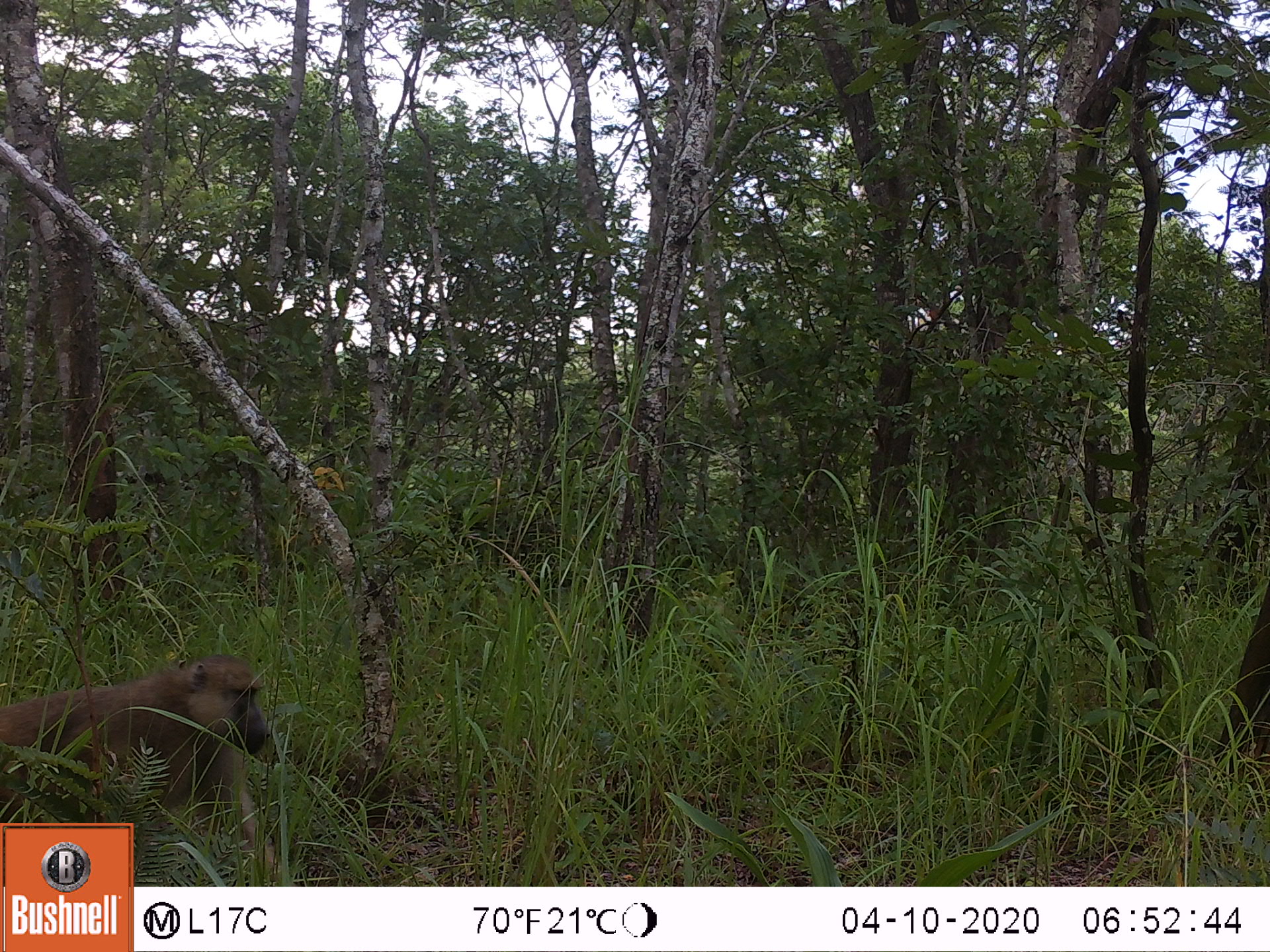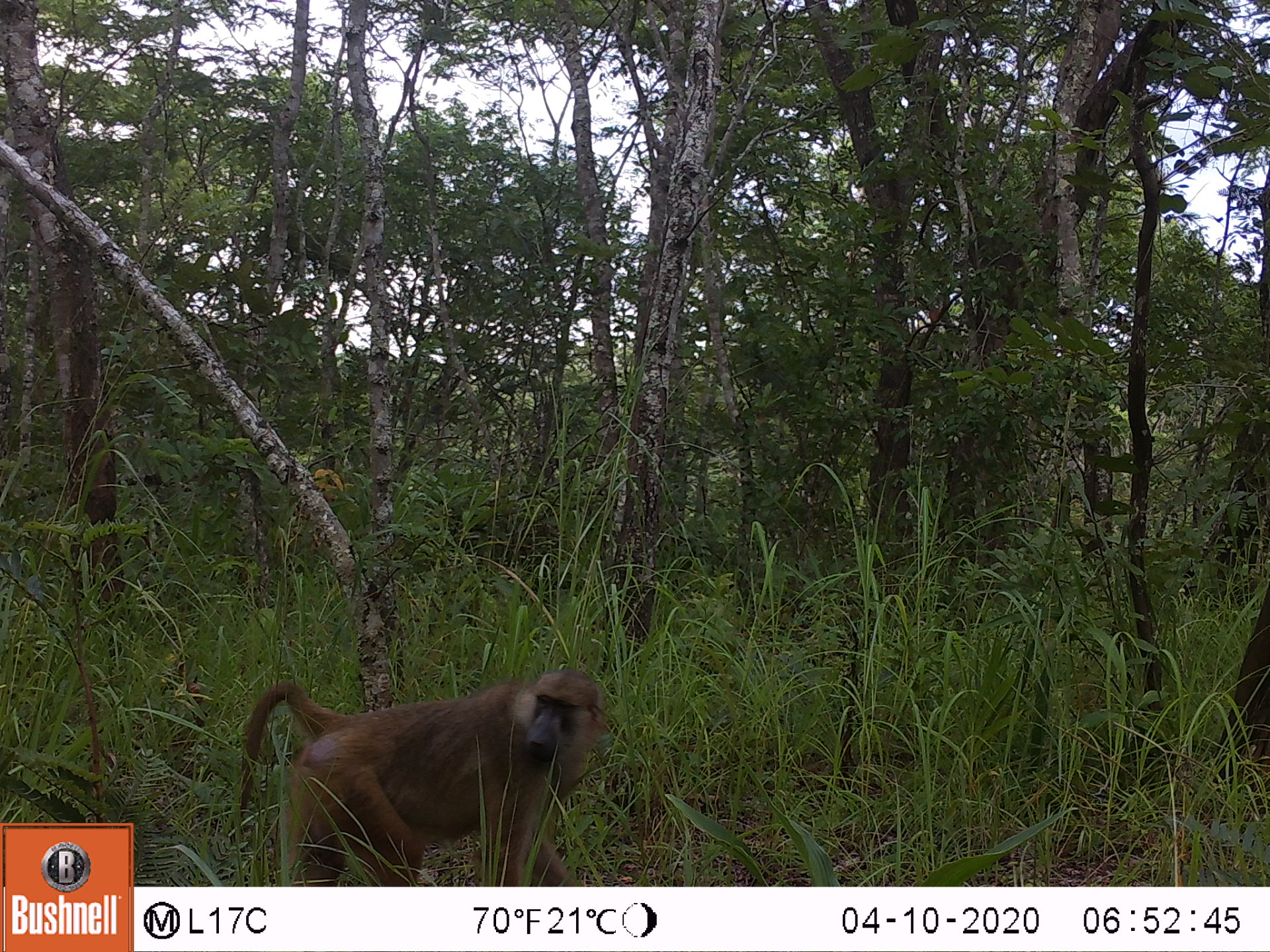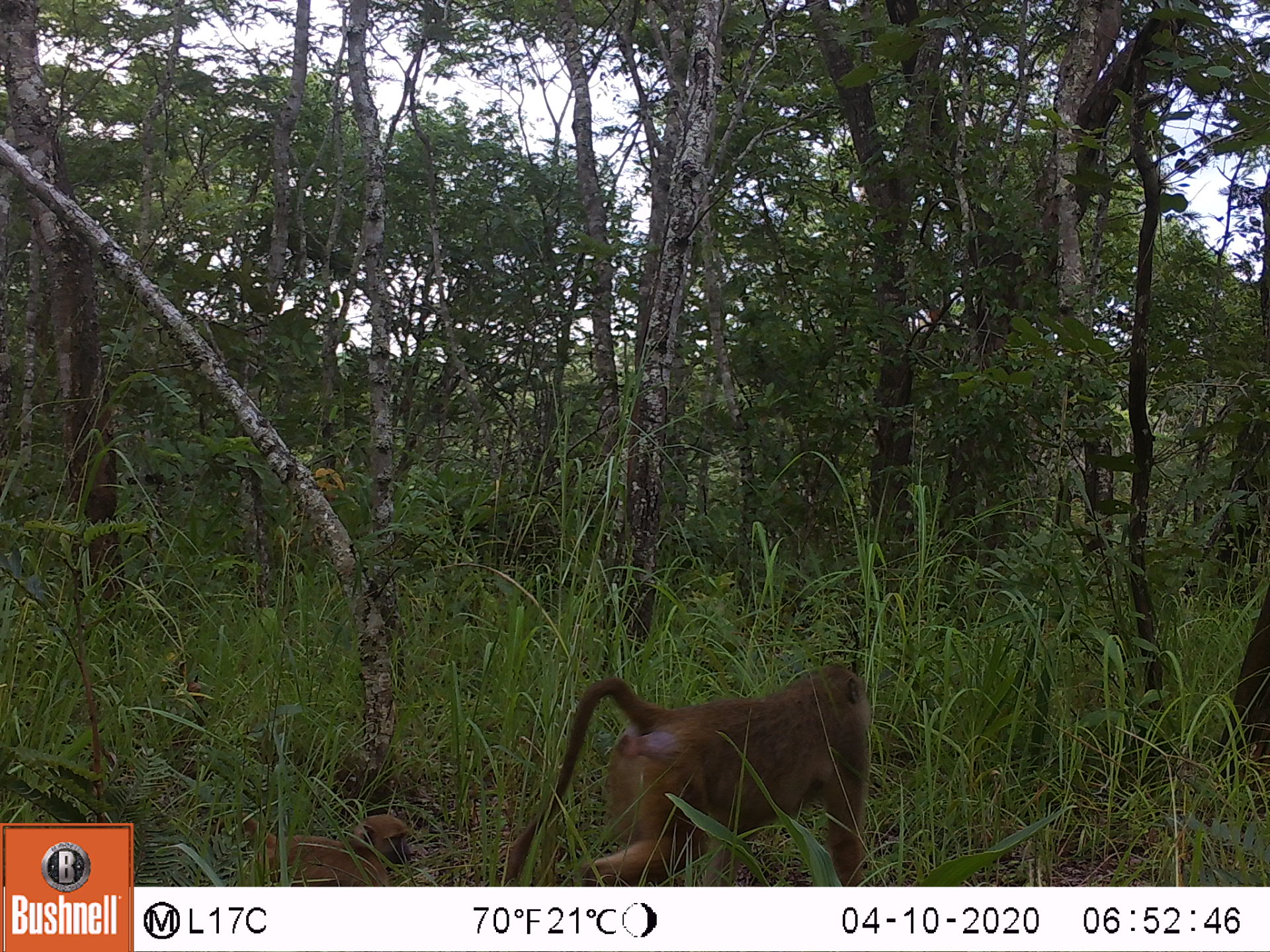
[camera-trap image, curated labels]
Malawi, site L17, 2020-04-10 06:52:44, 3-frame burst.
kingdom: Animalia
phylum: Chordata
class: Mammalia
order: Primates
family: Cercopithecidae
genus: Papio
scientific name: Papio cynocephalus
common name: yellow baboon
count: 1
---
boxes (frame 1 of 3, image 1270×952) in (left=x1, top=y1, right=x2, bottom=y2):
yellow baboon: (left=2, top=643, right=275, bottom=819)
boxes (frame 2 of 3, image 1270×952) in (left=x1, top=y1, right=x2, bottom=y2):
yellow baboon: (left=226, top=658, right=607, bottom=883)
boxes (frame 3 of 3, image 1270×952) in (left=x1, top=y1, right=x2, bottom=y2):
yellow baboon: (left=514, top=656, right=875, bottom=880); (left=233, top=806, right=416, bottom=880)